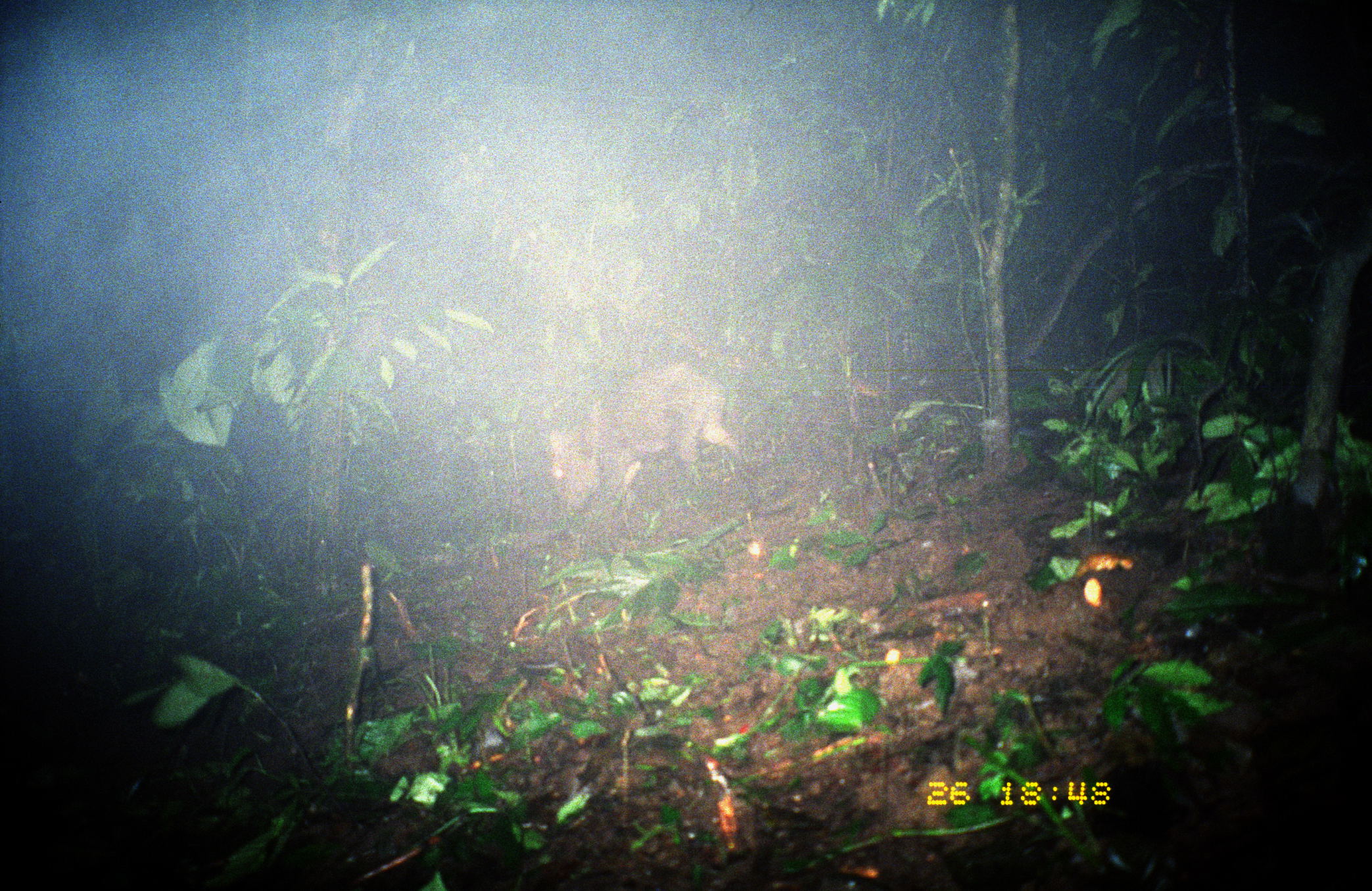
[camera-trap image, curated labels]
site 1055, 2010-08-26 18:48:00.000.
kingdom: Animalia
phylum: Chordata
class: Mammalia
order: Artiodactyla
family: Tayassuidae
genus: Pecari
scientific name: Pecari tajacu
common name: collared peccary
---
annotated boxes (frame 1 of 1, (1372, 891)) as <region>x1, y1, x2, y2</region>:
pecari tajacu: <region>546, 363, 743, 512</region>